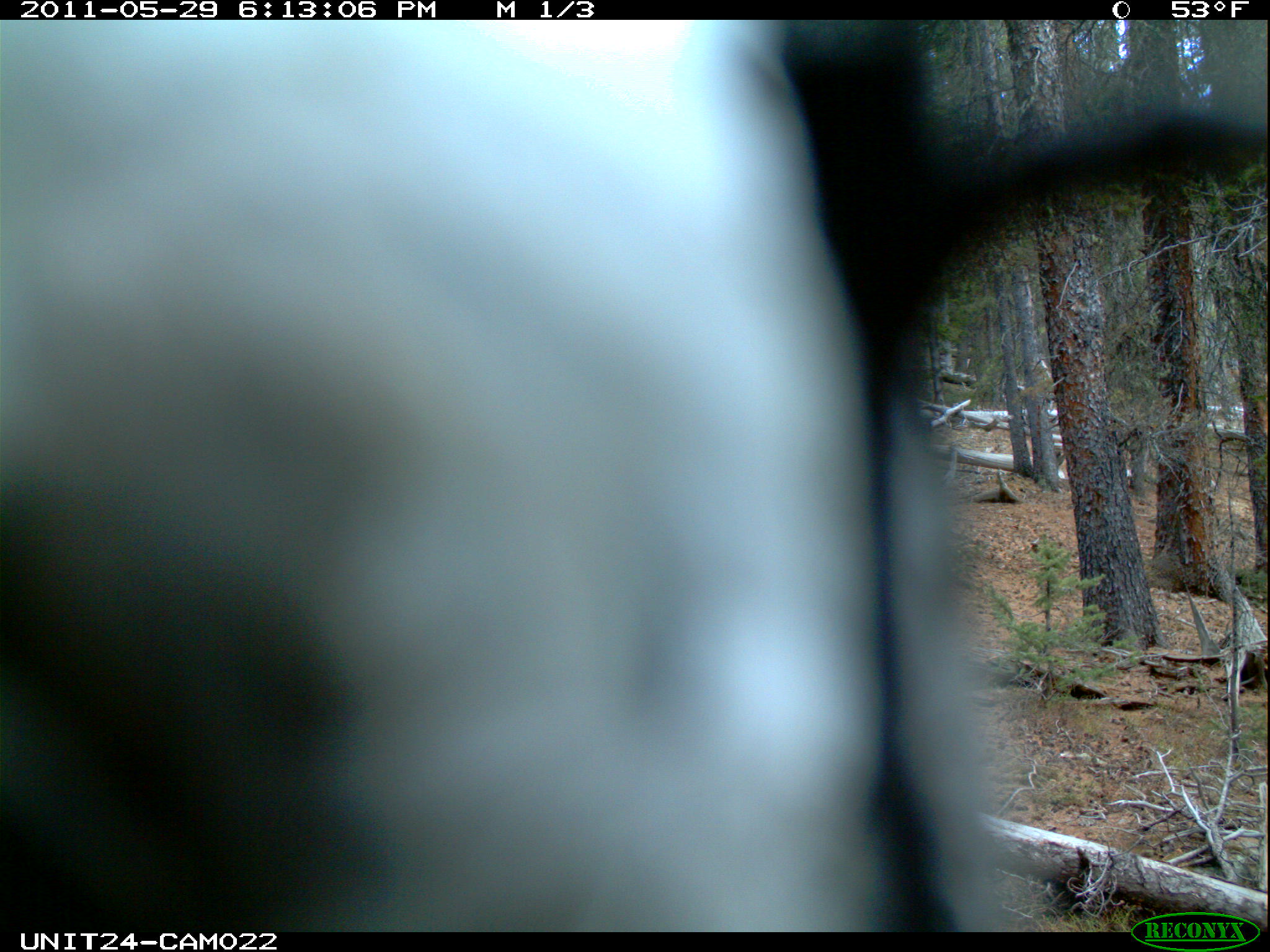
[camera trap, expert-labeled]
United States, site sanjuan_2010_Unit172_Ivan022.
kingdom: Animalia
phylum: Chordata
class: Aves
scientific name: Aves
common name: birds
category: unidentified bird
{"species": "unidentified bird (birds) (Aves)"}